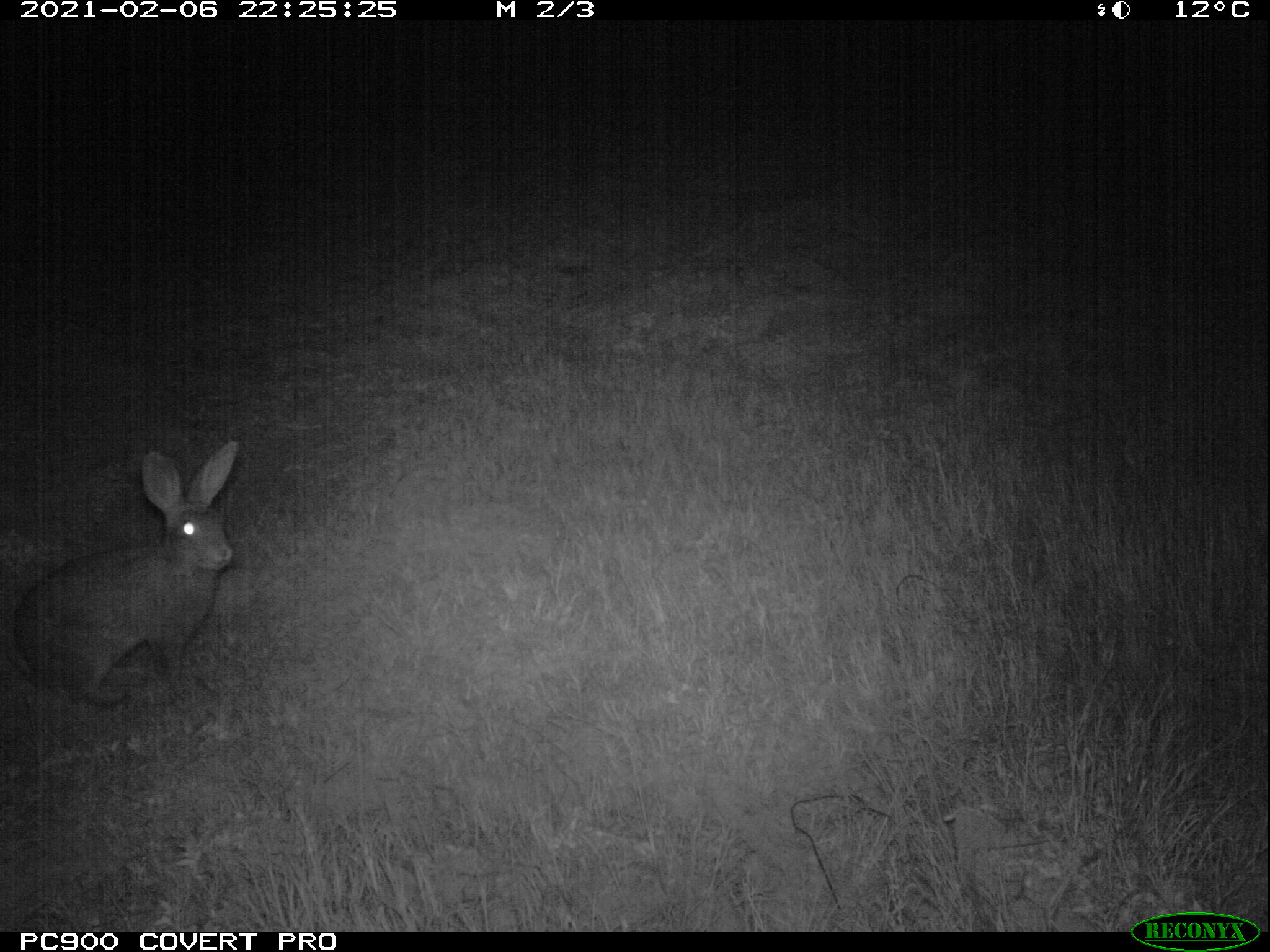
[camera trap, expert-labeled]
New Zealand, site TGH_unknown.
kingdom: Animalia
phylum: Chordata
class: Mammalia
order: Lagomorpha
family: Leporidae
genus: Oryctolagus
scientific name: Oryctolagus cuniculus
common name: european rabbit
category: rabbit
Rabbit (european rabbit) (Oryctolagus cuniculus).